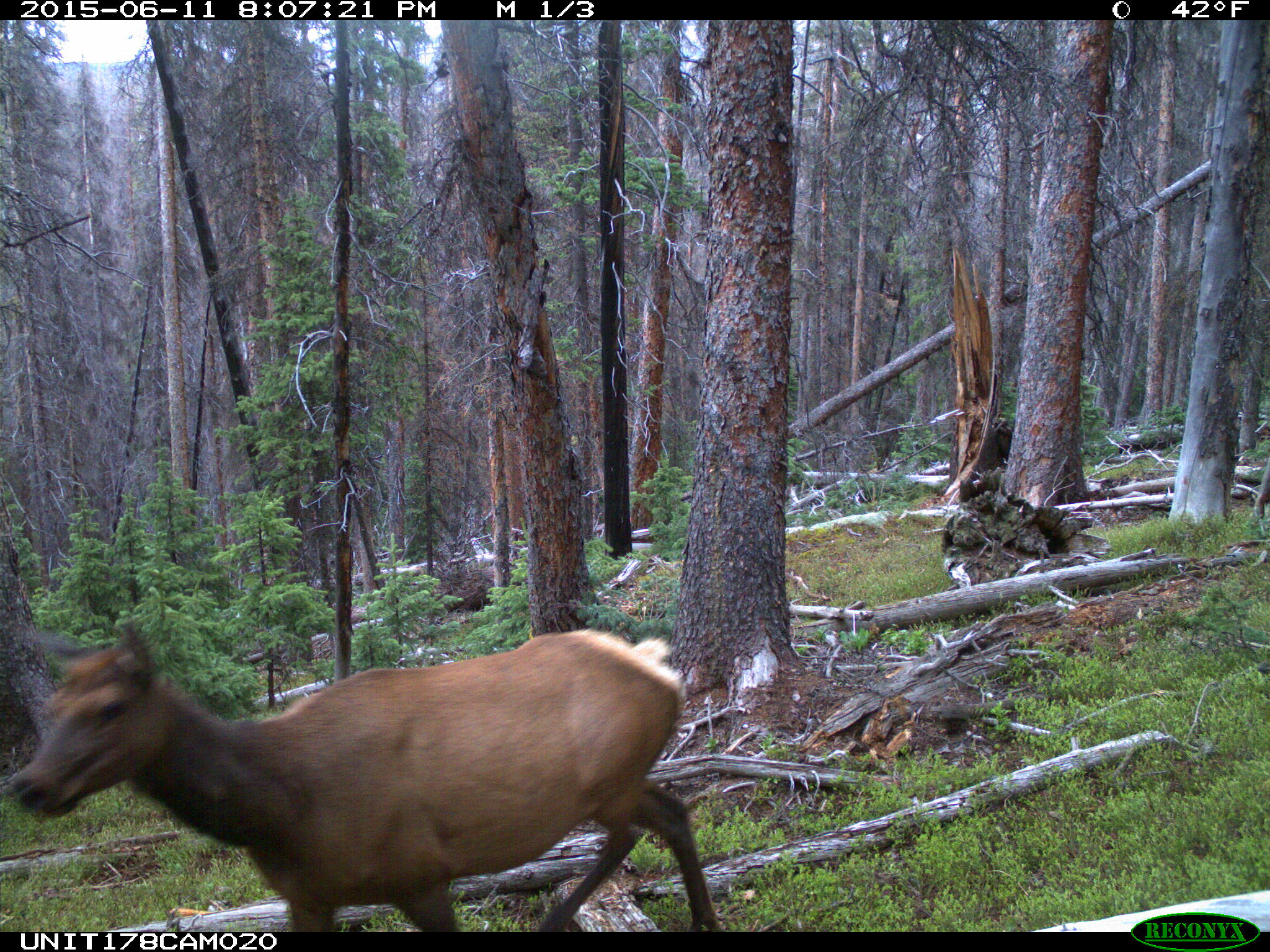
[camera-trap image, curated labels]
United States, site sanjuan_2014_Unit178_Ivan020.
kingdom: Animalia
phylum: Chordata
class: Mammalia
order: Artiodactyla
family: Cervidae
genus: Cervus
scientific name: Cervus elaphus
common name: red deer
Cervus elaphus (red deer).